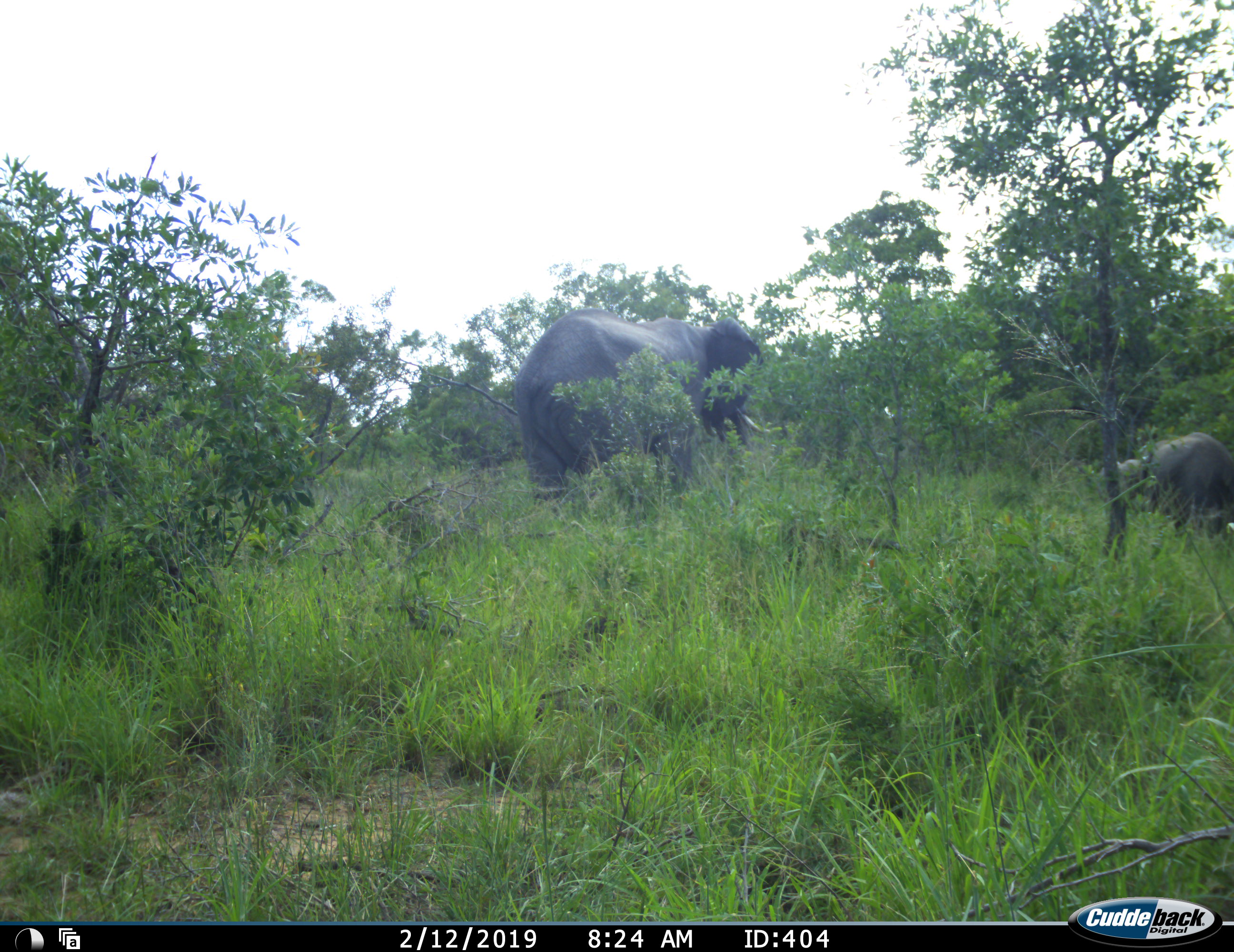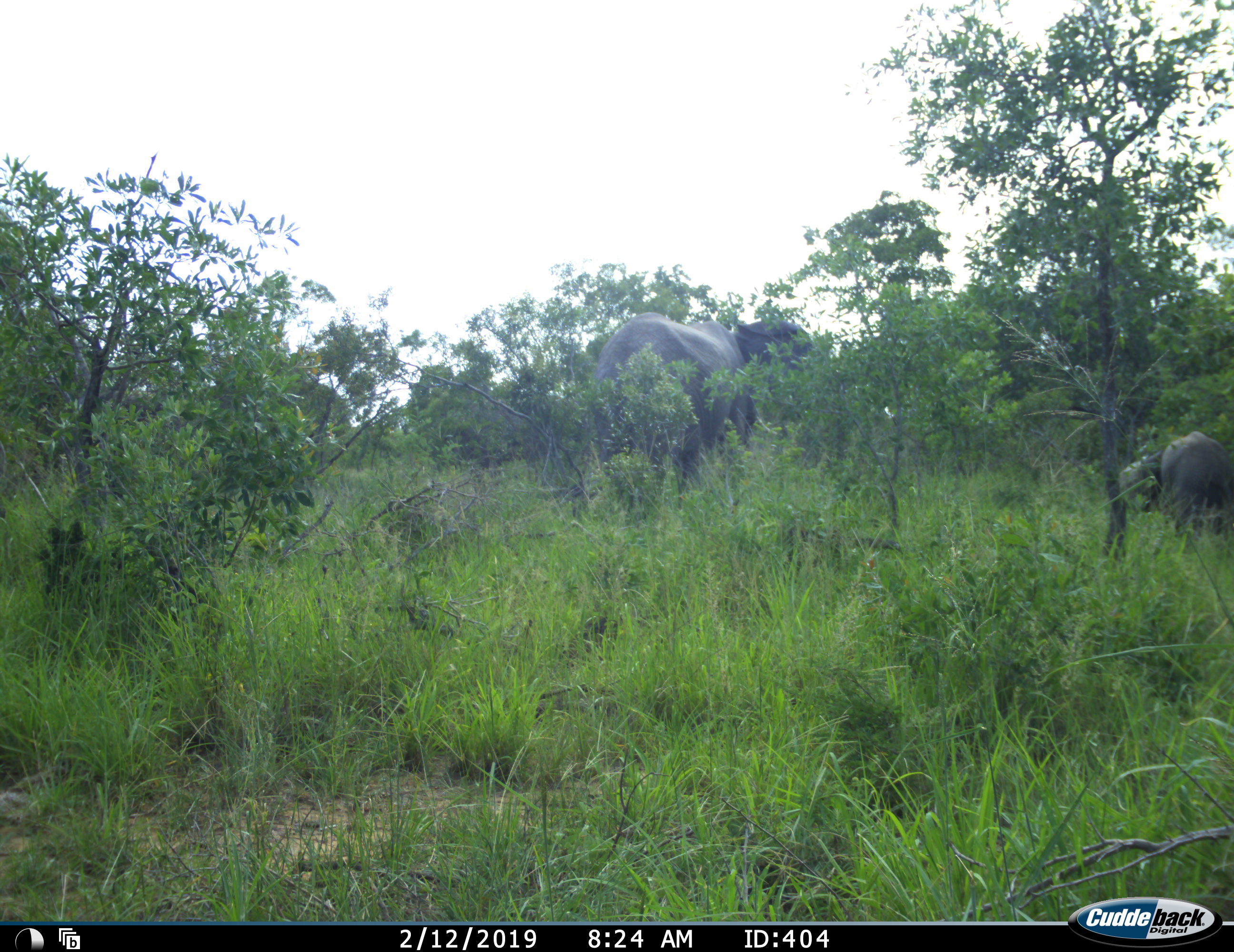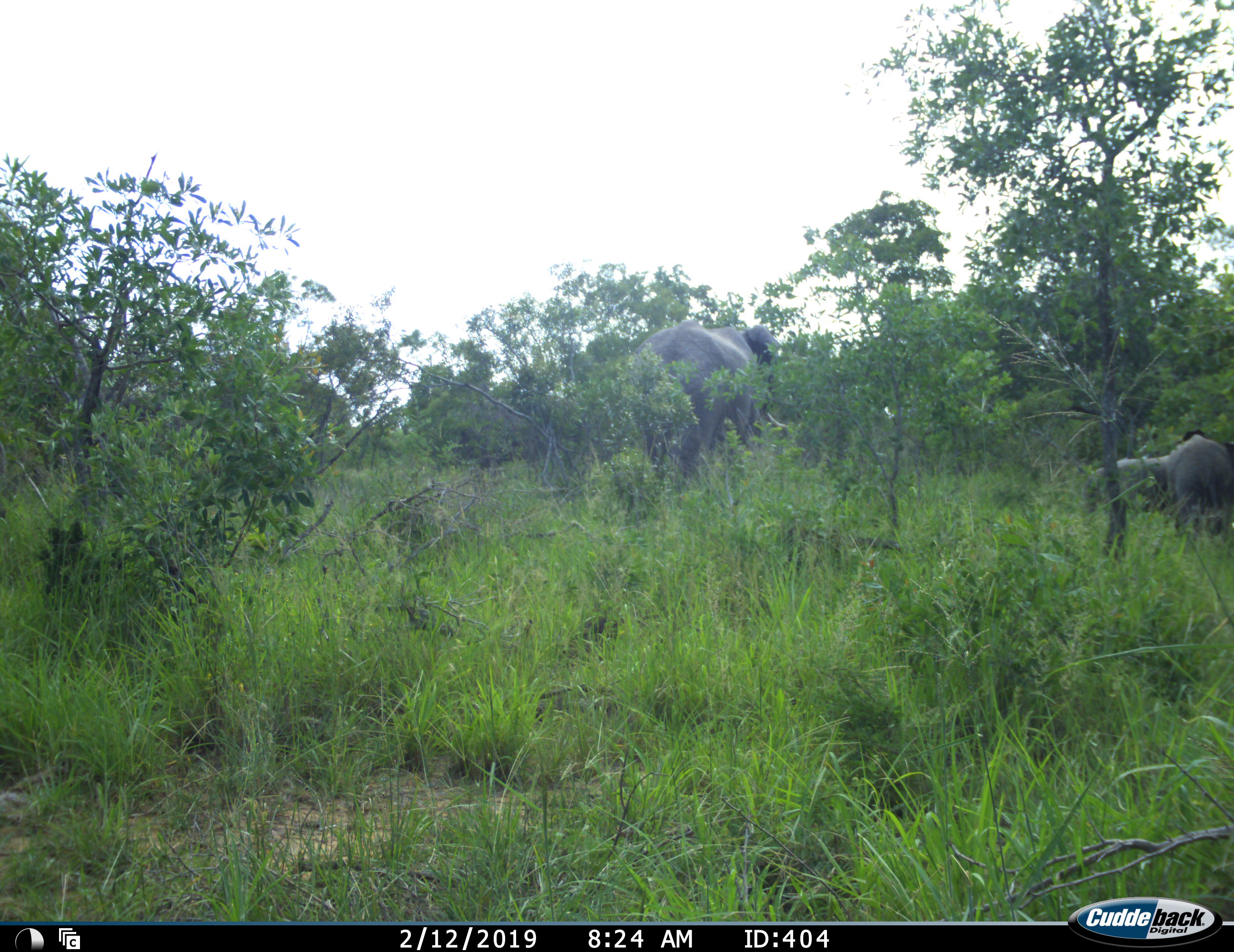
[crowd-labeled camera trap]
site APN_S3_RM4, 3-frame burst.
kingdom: Animalia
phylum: Chordata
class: Mammalia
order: Proboscidea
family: Elephantidae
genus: Loxodonta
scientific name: Loxodonta africana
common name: african bush elephant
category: elephant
Elephant (african bush elephant) (Loxodonta africana), count 3. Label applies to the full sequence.